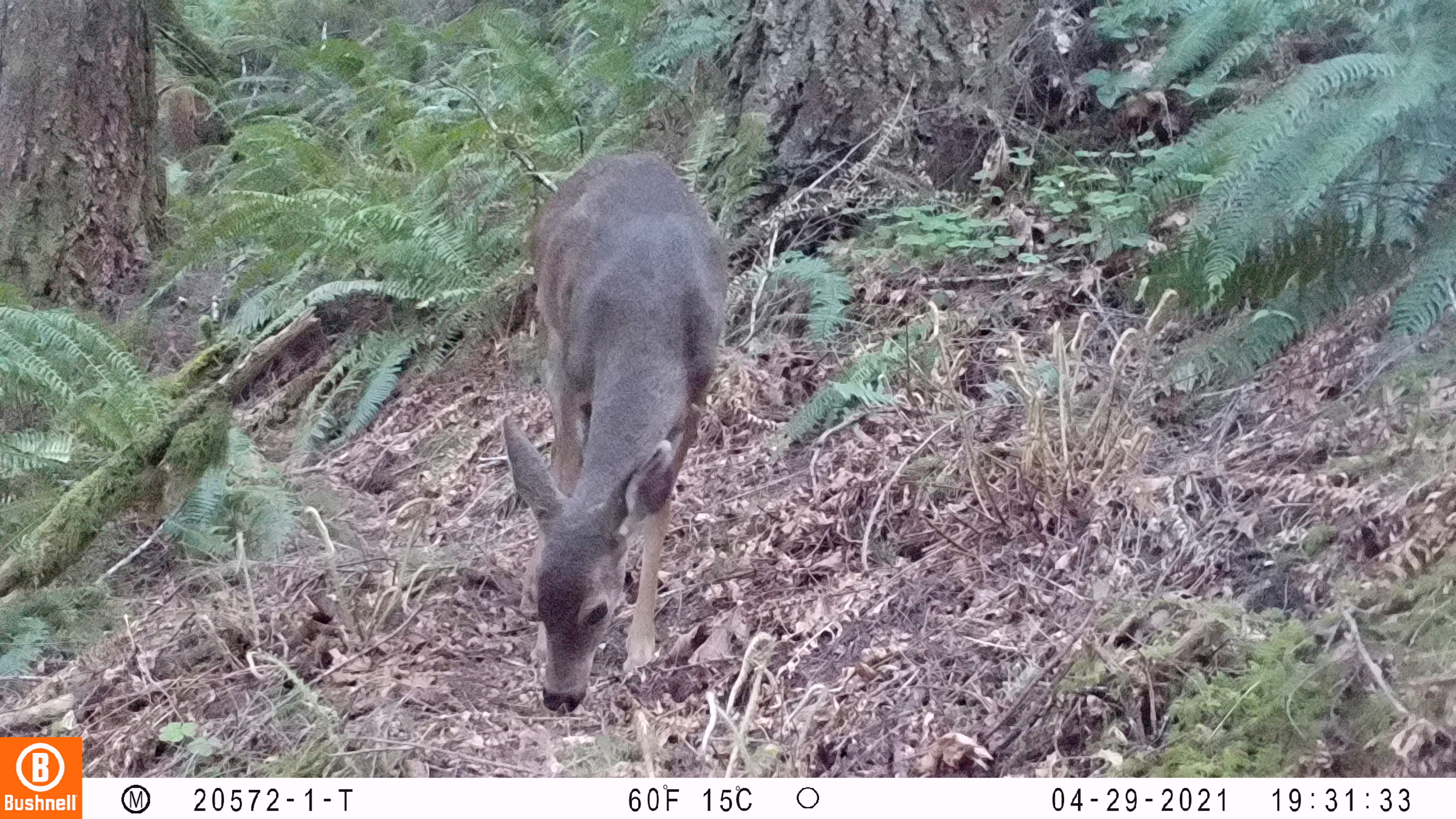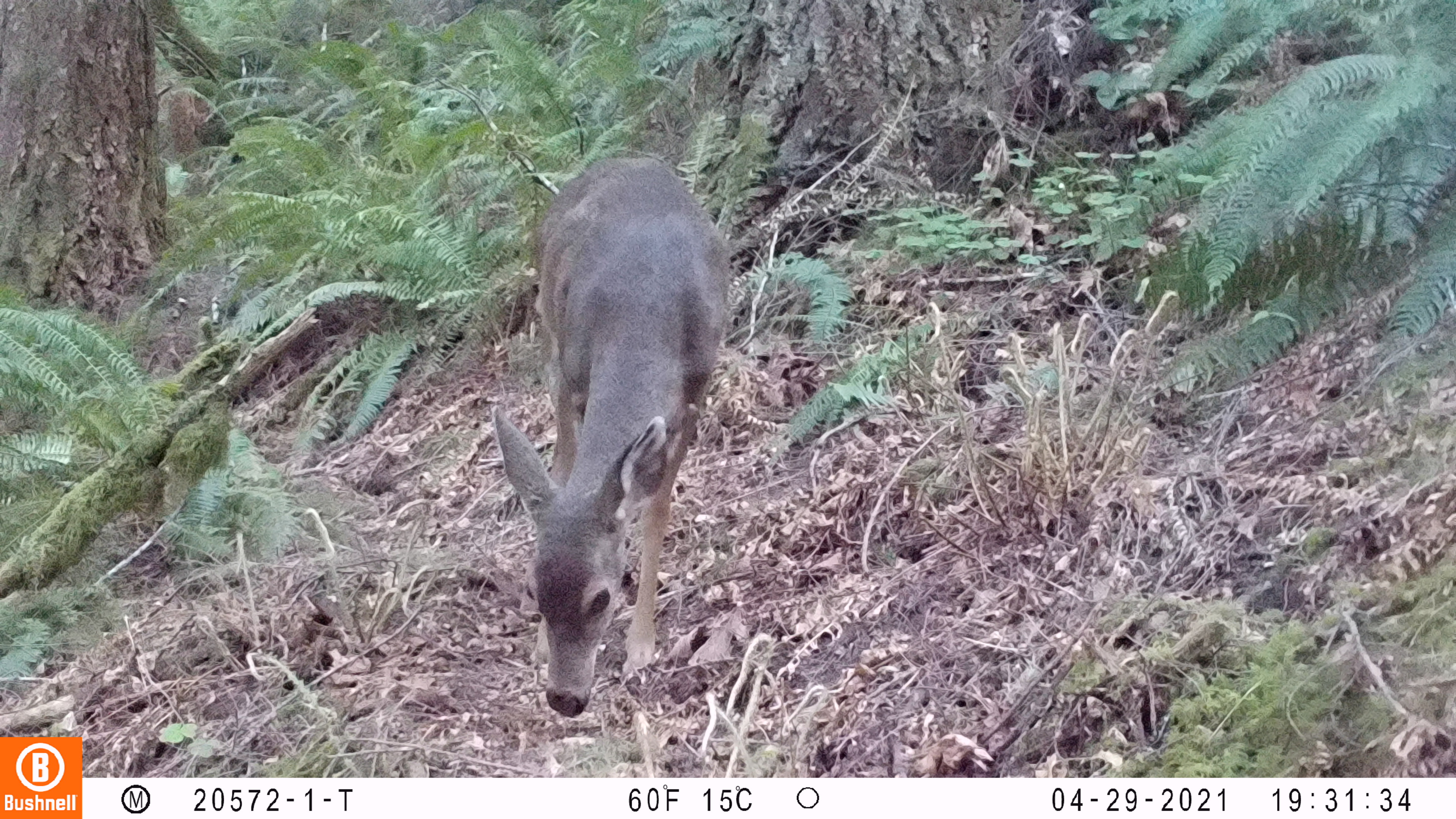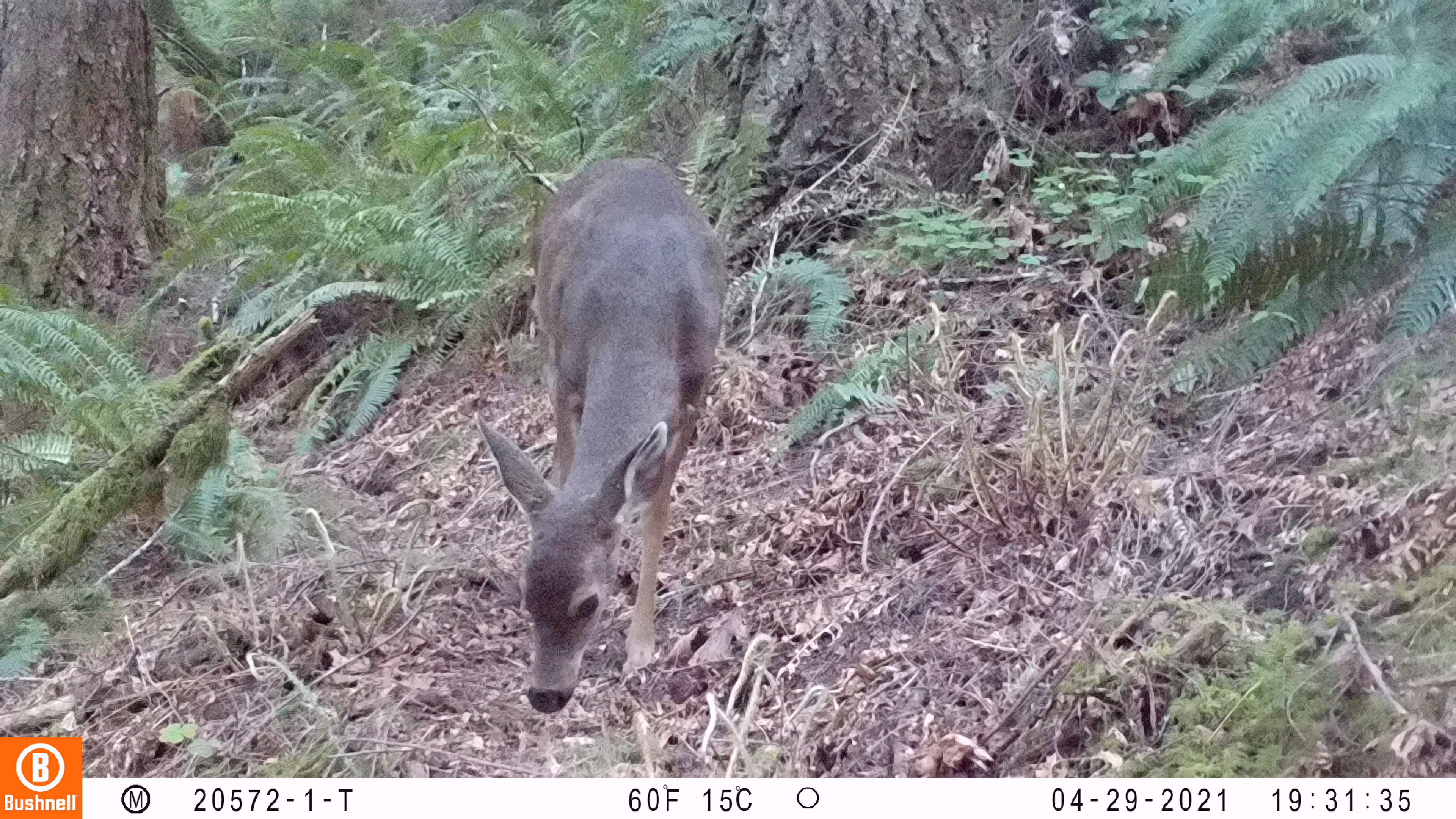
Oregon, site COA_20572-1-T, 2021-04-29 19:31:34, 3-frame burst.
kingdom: Animalia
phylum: Chordata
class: Mammalia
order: Artiodactyla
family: Cervidae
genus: Odocoileus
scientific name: Odocoileus hemionus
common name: black-tailed deer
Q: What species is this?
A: Black-tailed deer (Odocoileus hemionus).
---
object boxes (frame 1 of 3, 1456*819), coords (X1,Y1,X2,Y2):
black-tailed deer: (496,145,739,714)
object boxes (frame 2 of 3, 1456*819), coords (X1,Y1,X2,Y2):
black-tailed deer: (497,145,739,721)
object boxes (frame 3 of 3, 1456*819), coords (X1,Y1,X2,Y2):
black-tailed deer: (468,148,737,720)